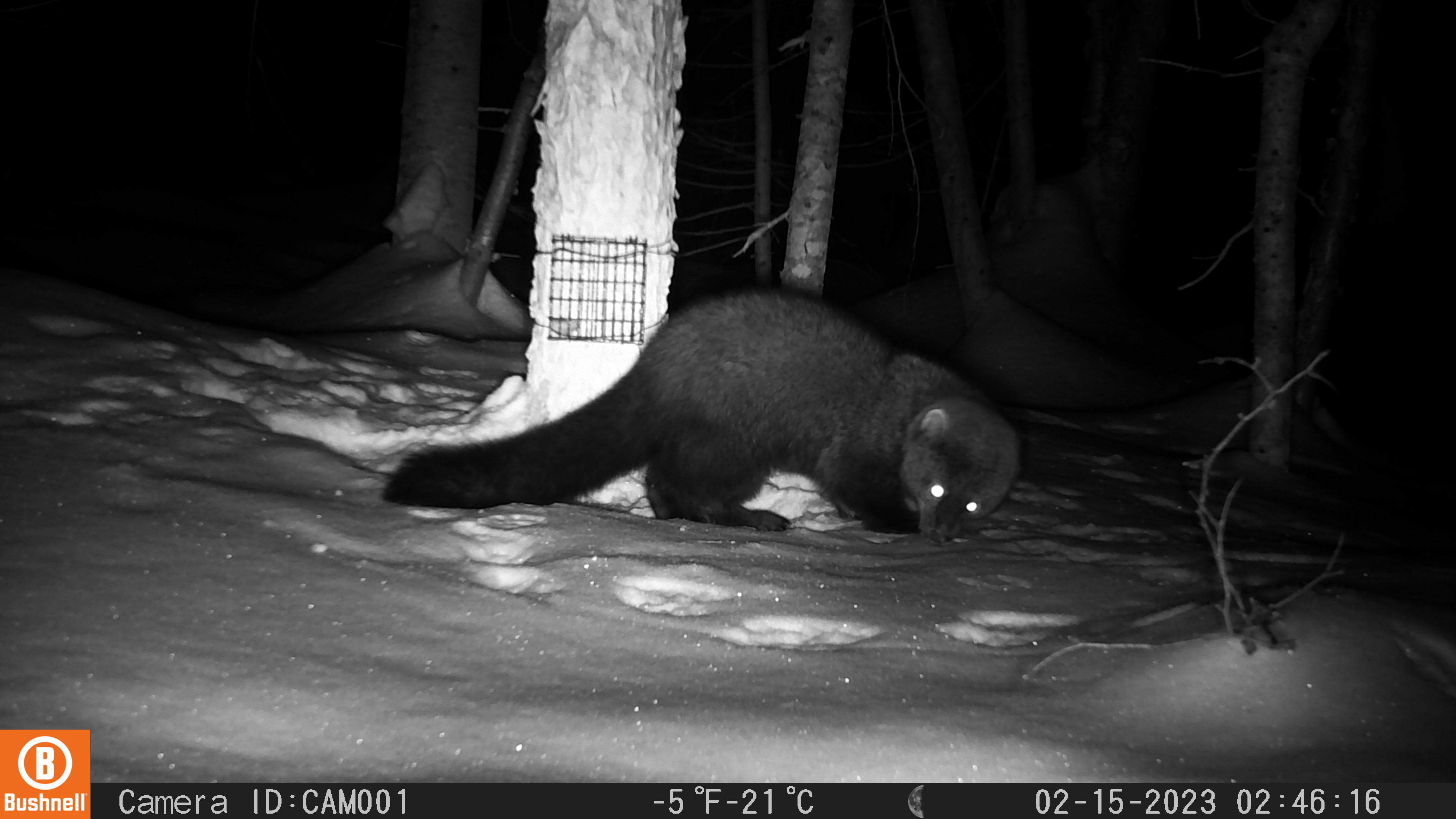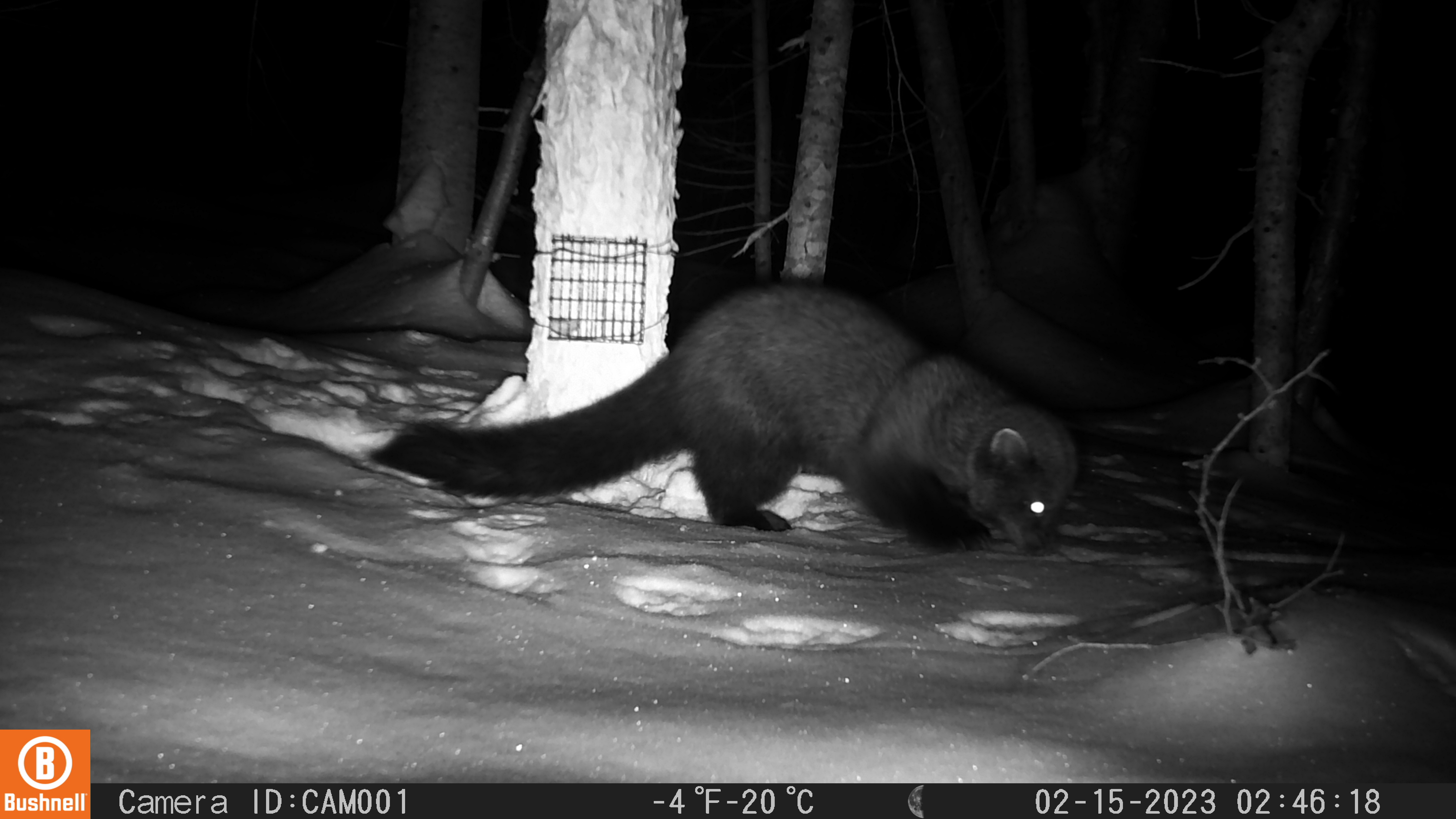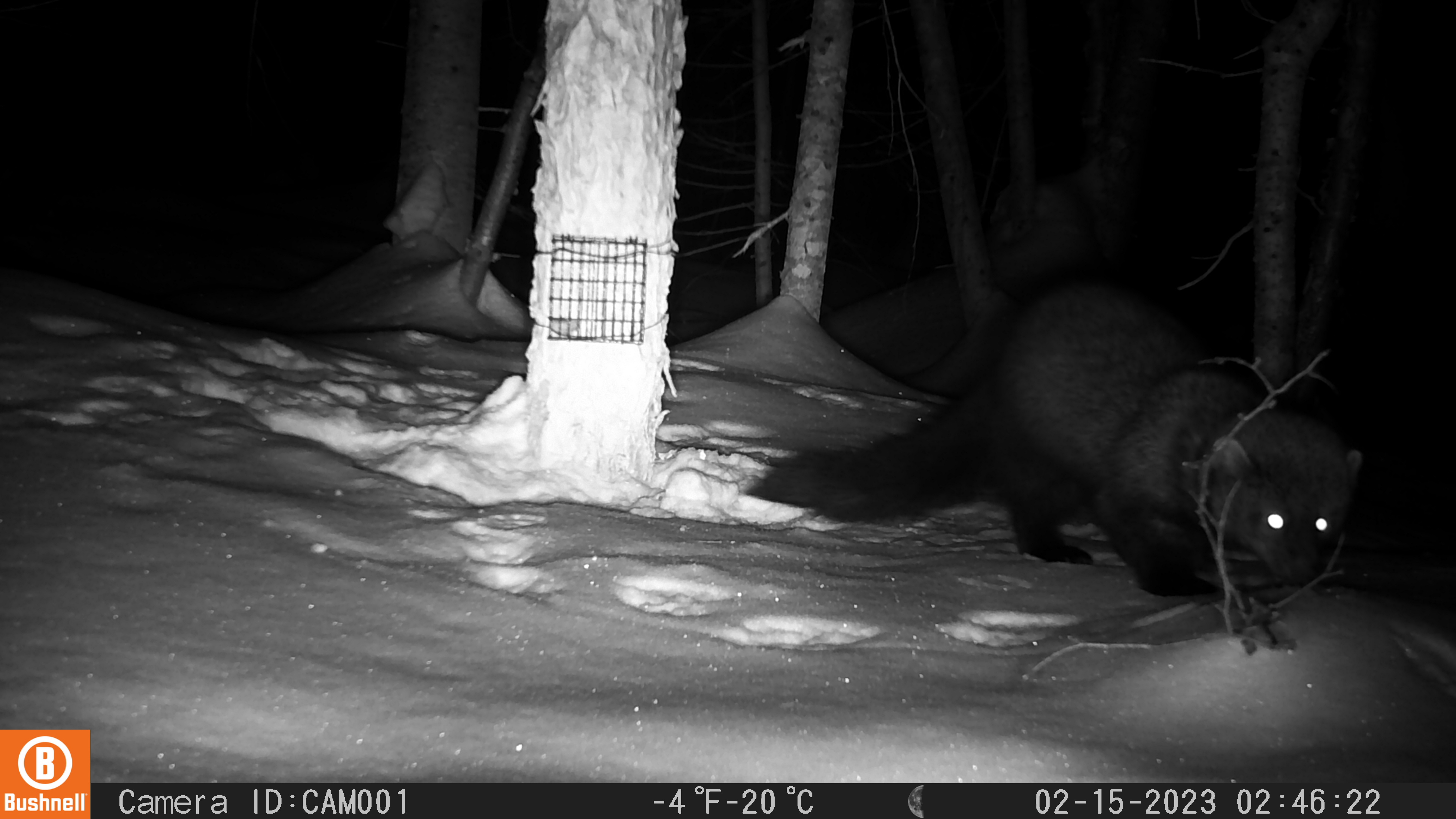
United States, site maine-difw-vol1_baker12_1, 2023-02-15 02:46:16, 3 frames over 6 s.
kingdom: Animalia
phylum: Chordata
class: Mammalia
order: Carnivora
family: Mustelidae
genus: Pekania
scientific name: Pekania pennanti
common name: fisher